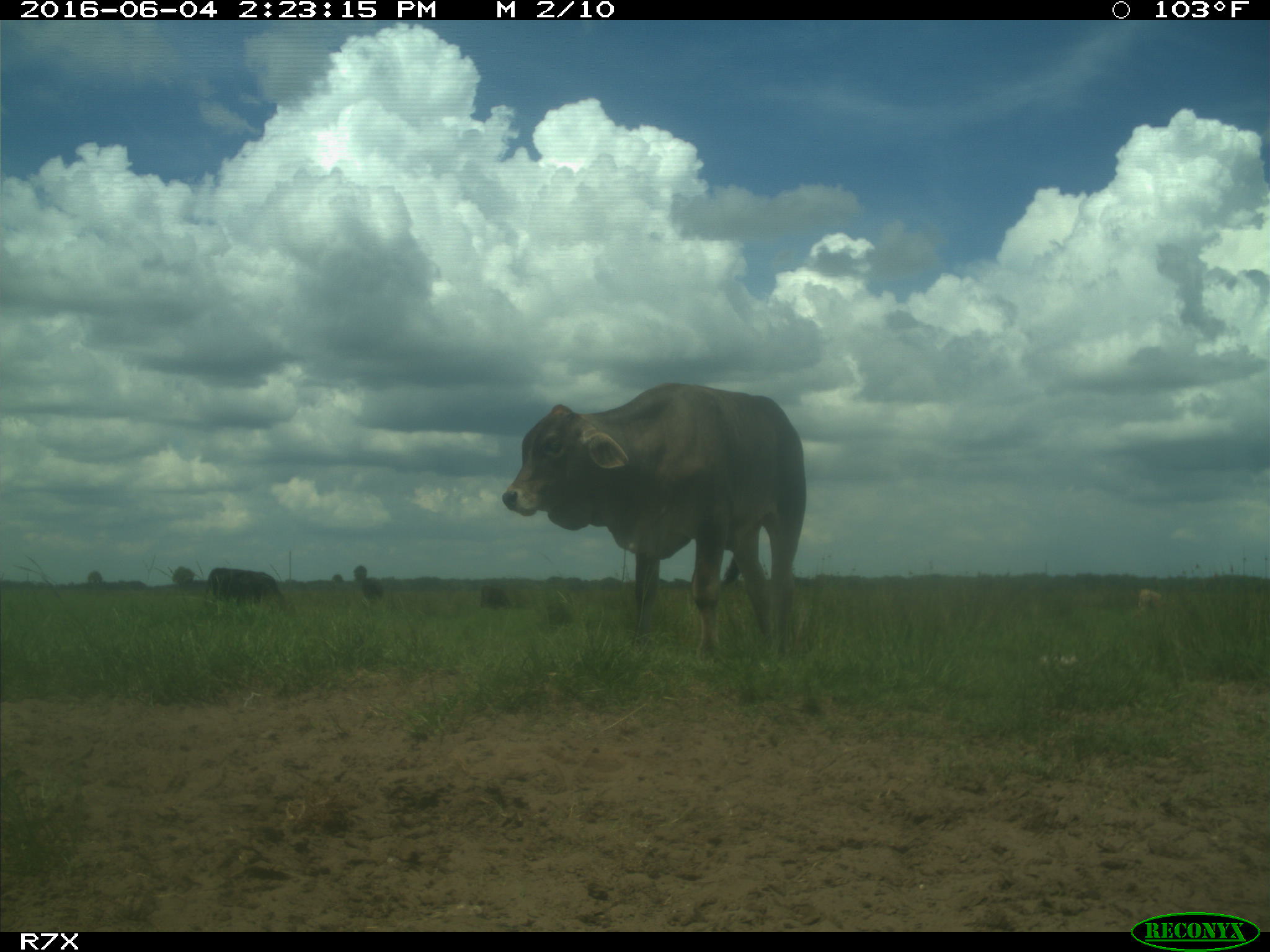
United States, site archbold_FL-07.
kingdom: Animalia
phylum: Chordata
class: Mammalia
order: Artiodactyla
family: Bovidae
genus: Bos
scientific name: Bos taurus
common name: domestic cow